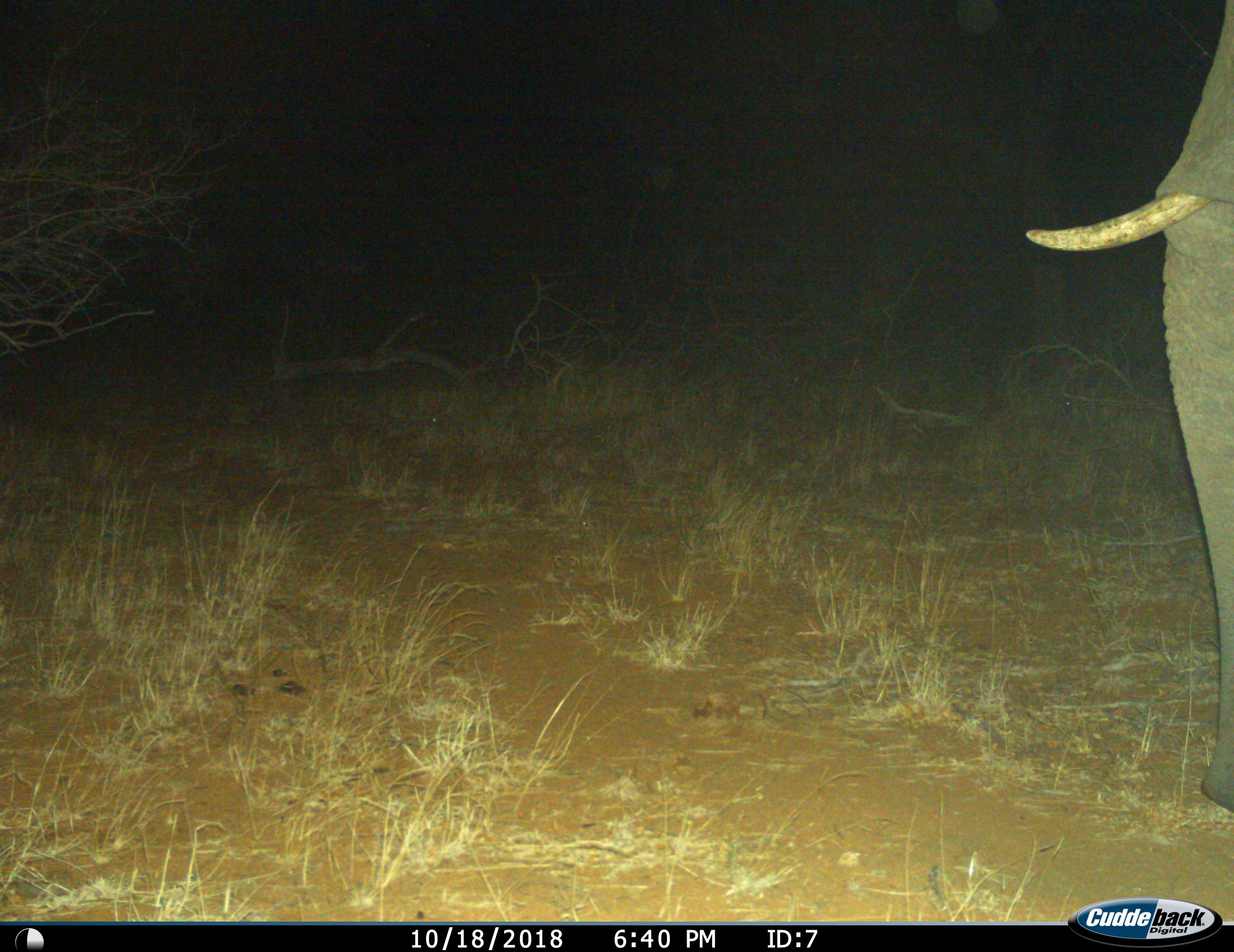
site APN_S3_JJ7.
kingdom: Animalia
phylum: Chordata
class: Mammalia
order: Proboscidea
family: Elephantidae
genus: Loxodonta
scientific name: Loxodonta africana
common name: african bush elephant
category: elephant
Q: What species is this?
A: Elephant (african bush elephant) (Loxodonta africana).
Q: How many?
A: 1.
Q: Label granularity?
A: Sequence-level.